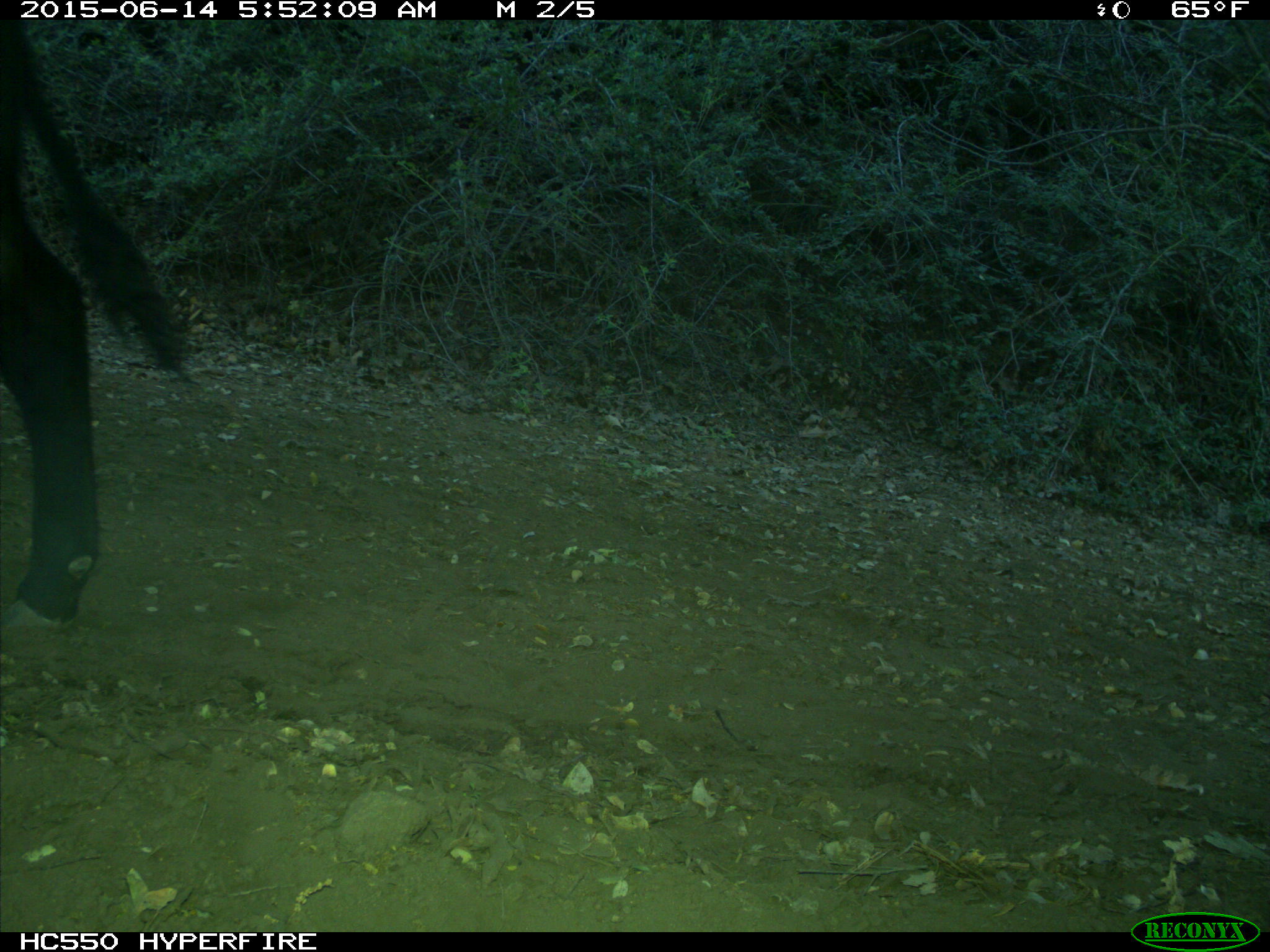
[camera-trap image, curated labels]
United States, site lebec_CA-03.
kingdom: Animalia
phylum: Chordata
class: Mammalia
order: Artiodactyla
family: Bovidae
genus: Bos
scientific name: Bos taurus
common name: domestic cow